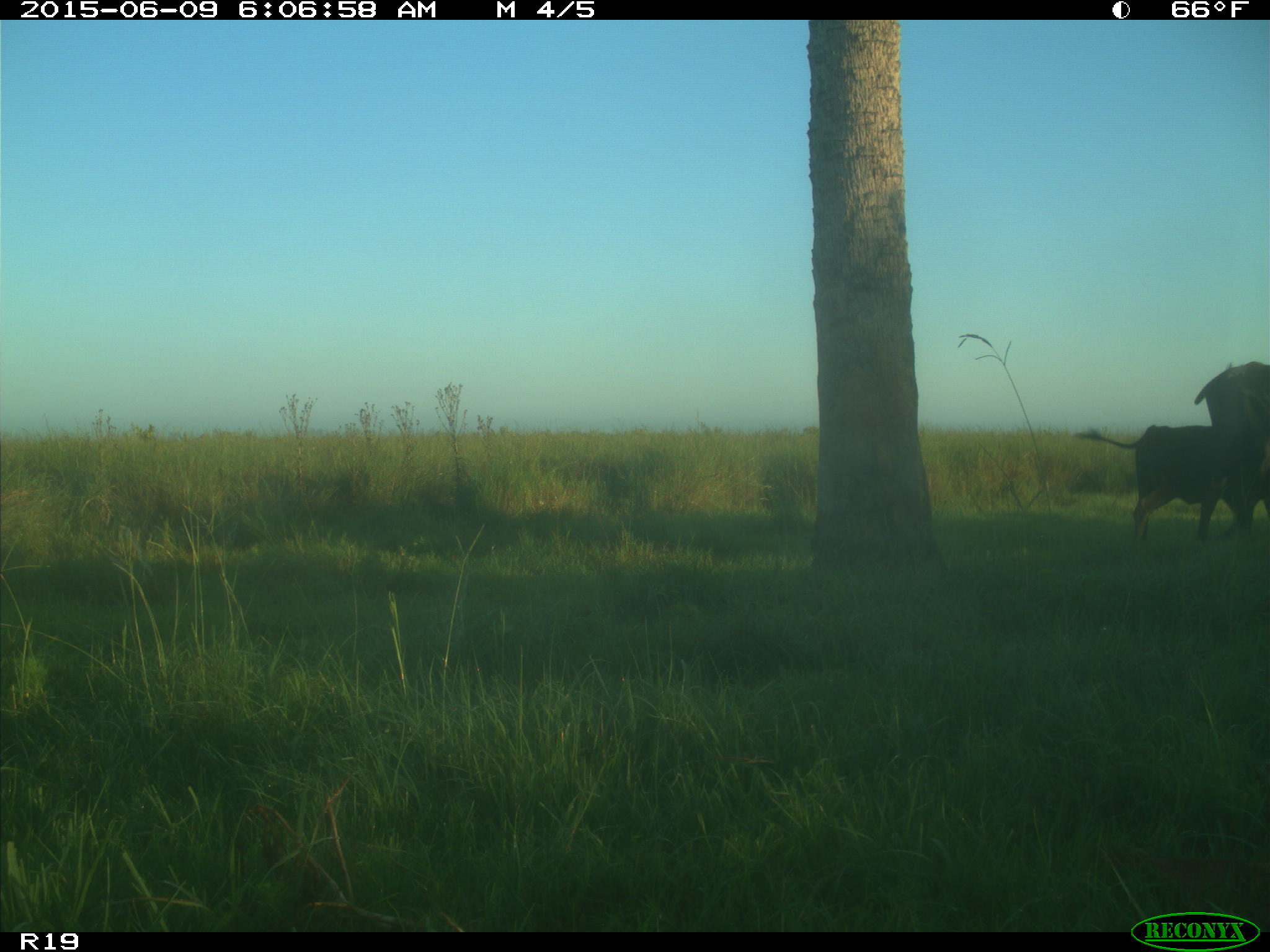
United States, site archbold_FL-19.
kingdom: Animalia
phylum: Chordata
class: Mammalia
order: Artiodactyla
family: Bovidae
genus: Bos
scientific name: Bos taurus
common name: domestic cow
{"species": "Bos taurus (domestic cow)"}